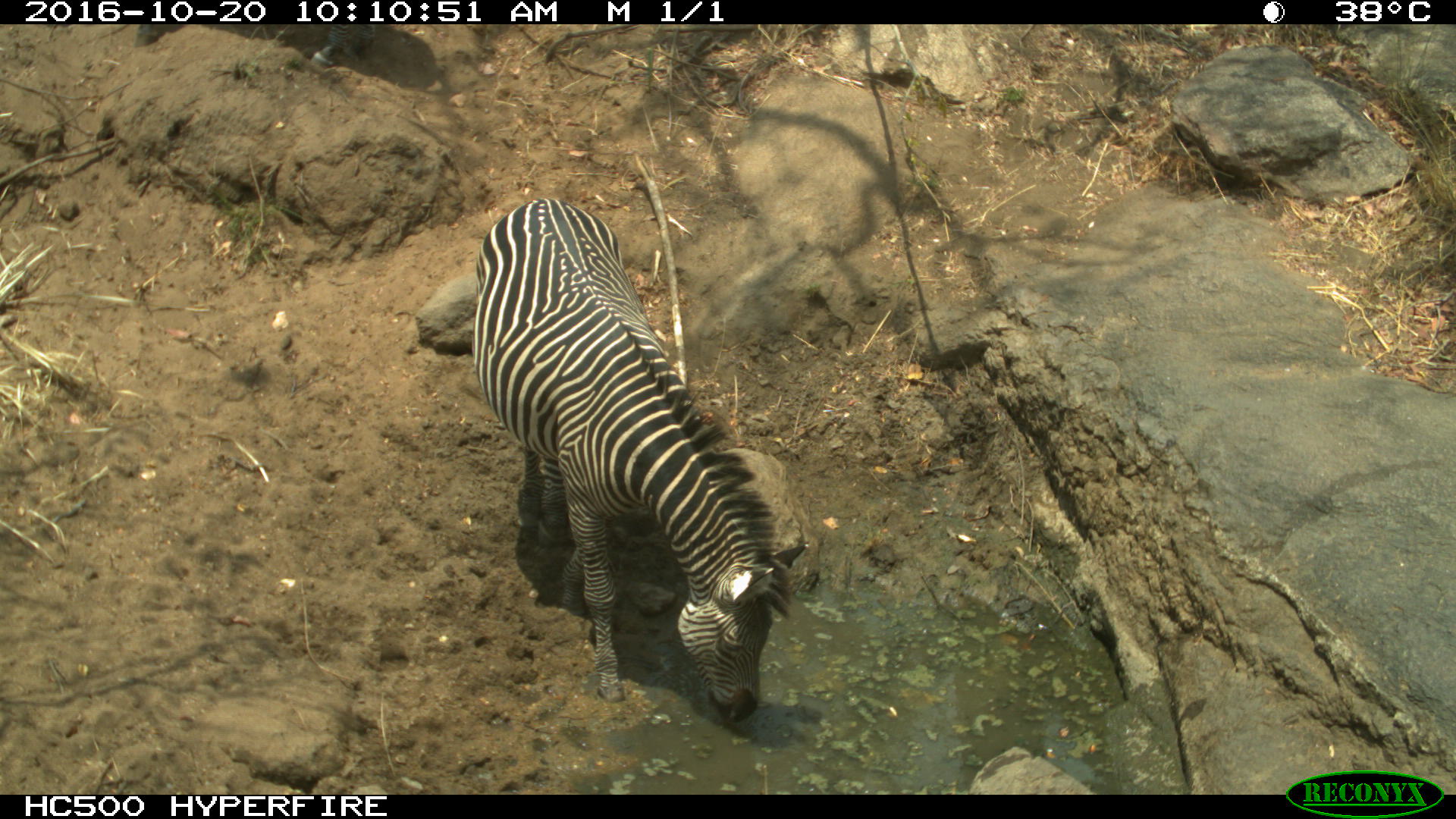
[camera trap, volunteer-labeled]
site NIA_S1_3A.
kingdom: Animalia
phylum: Chordata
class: Mammalia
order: Perissodactyla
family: Equidae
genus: Equus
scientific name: Equus quagga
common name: plains zebra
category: zebraplains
Zebraplains (plains zebra) (Equus quagga), count 1. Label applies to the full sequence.